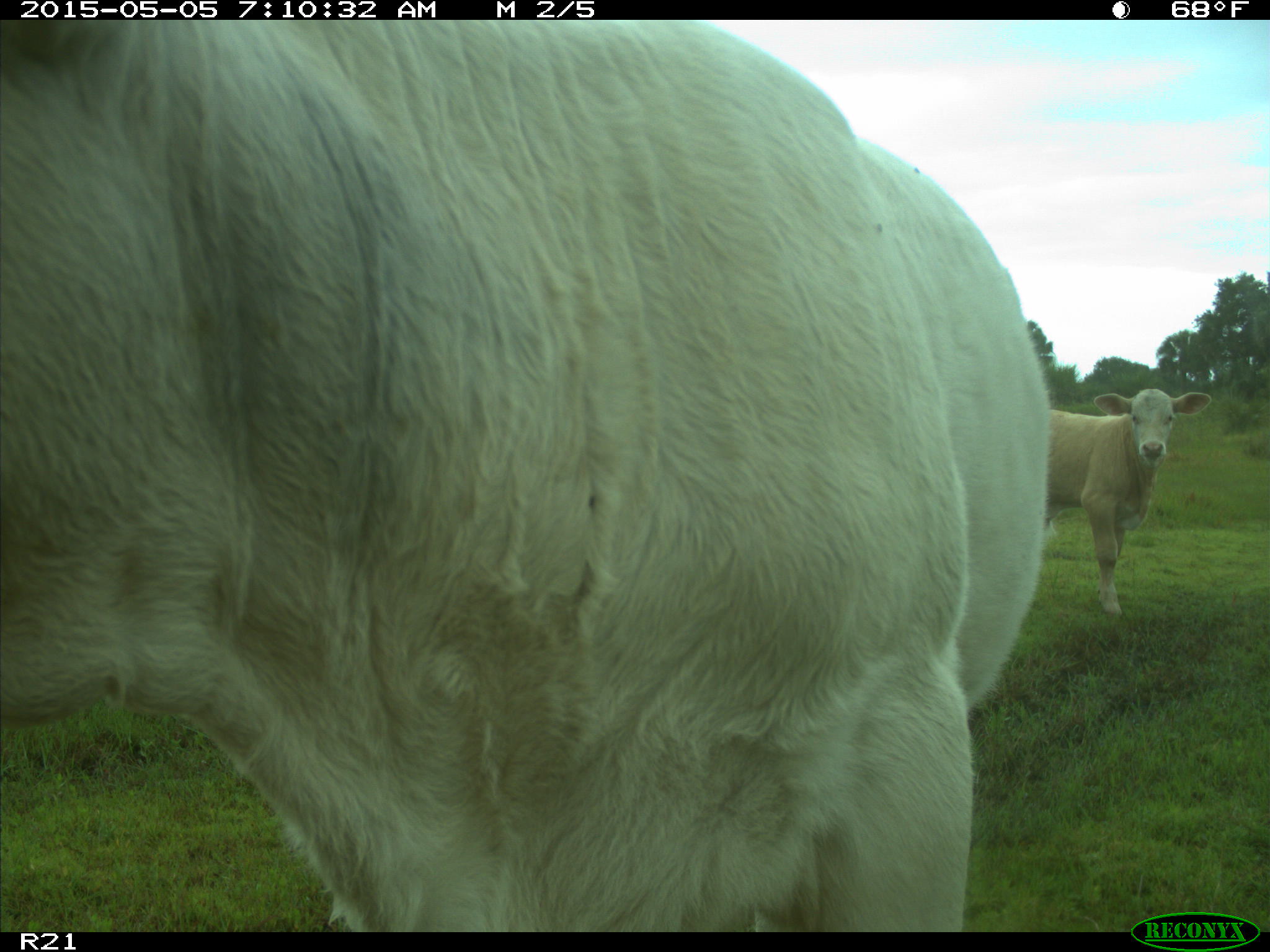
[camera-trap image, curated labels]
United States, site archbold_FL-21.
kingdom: Animalia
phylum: Chordata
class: Mammalia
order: Artiodactyla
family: Bovidae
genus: Bos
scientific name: Bos taurus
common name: domestic cow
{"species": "Bos taurus (domestic cow)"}